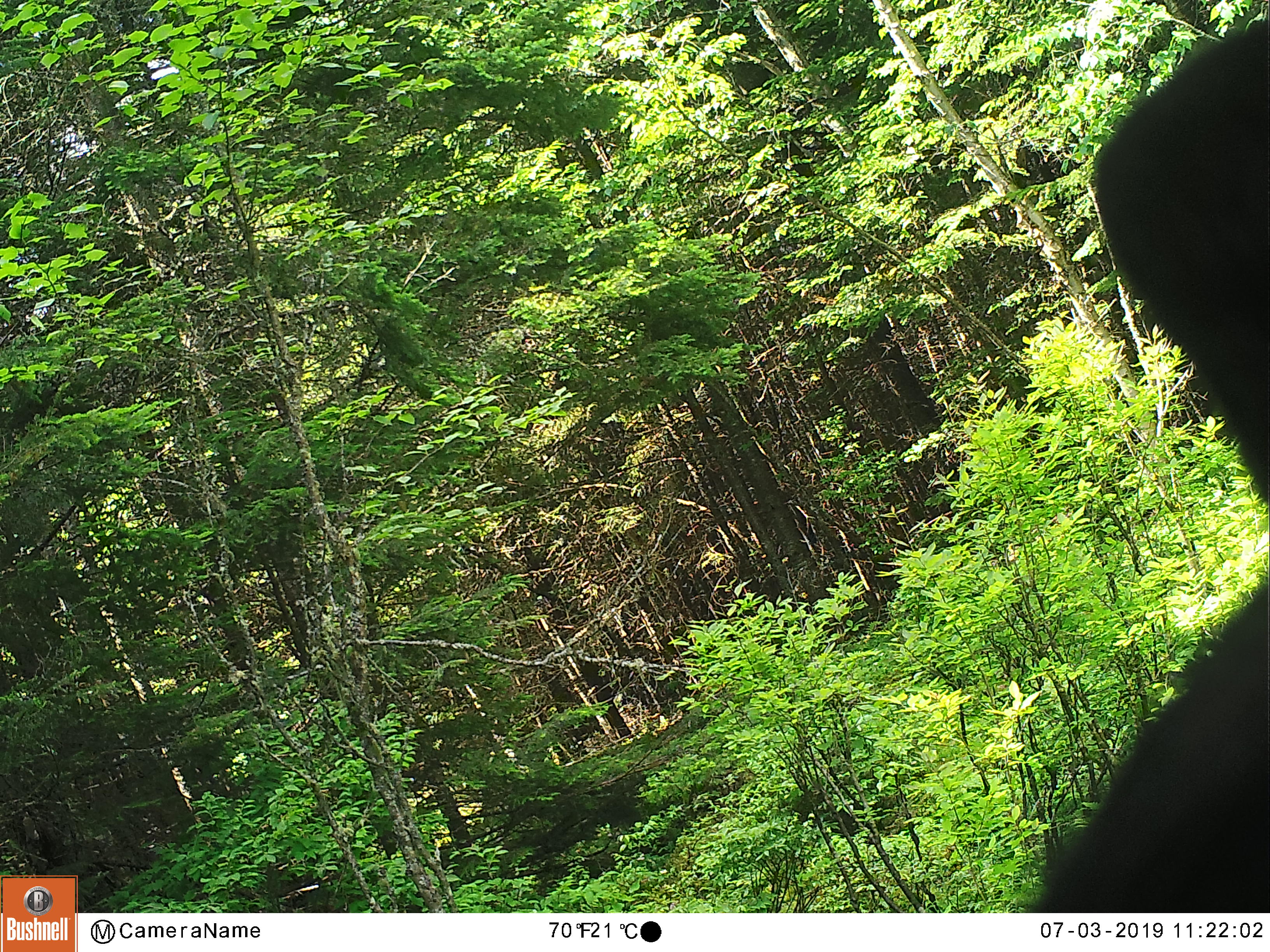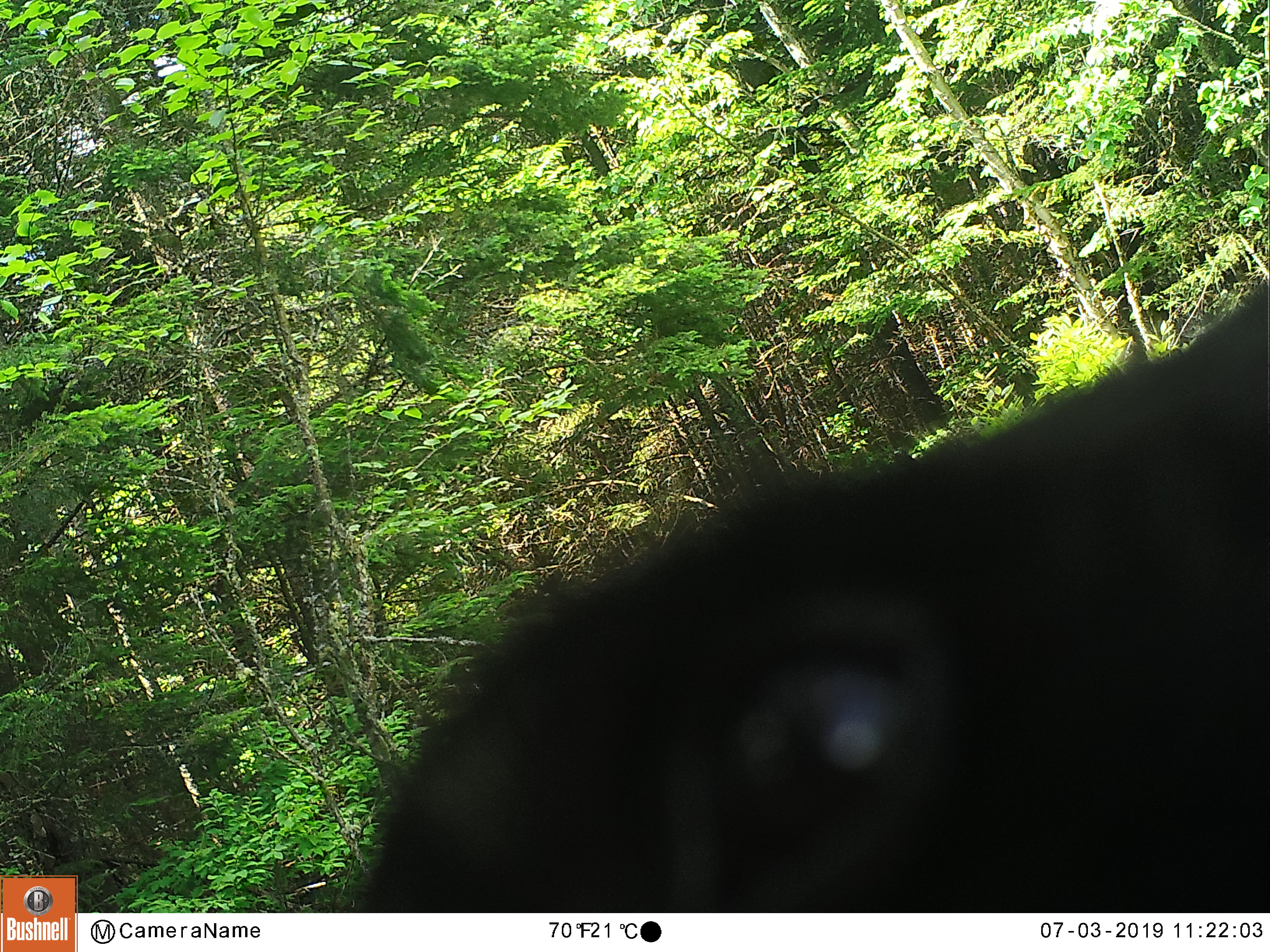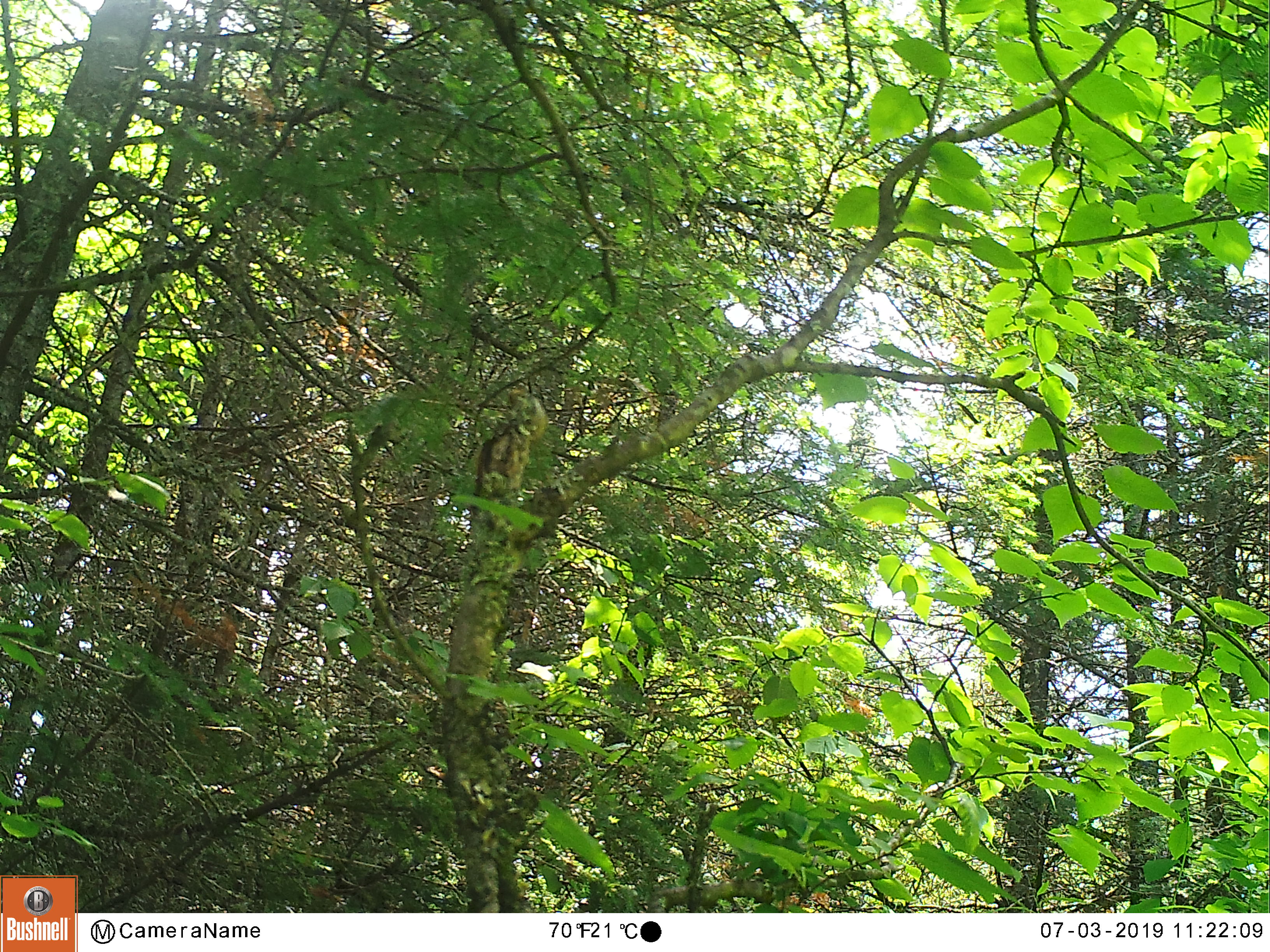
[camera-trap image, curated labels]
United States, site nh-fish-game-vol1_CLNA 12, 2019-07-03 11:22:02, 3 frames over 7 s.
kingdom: Animalia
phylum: Chordata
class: Mammalia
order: Carnivora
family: Ursidae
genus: Ursus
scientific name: Ursus americanus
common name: black bear